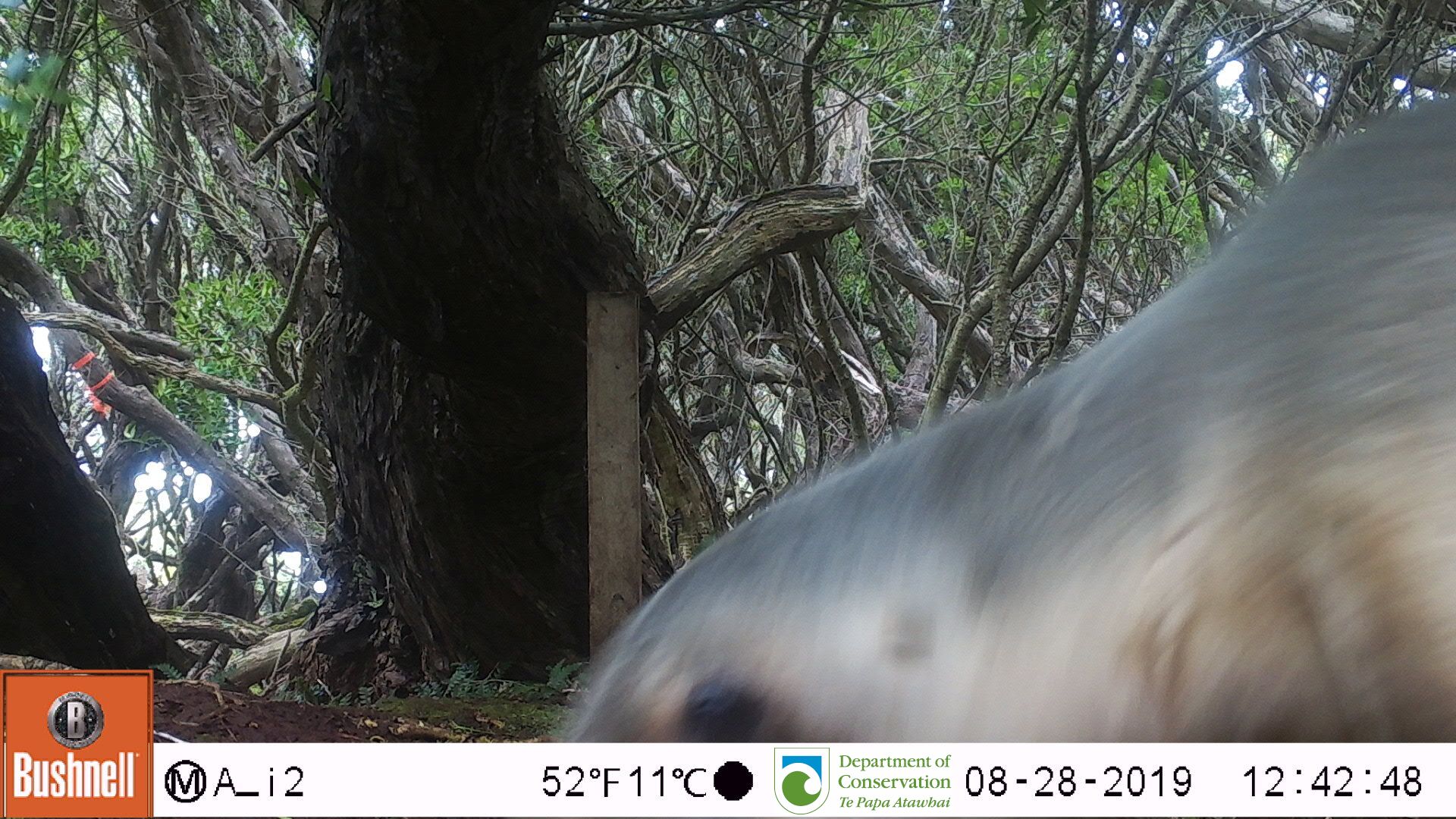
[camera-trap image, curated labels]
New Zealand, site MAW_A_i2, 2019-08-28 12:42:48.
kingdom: Animalia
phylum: Chordata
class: Mammalia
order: Carnivora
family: Otariidae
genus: Phocarctos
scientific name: Phocarctos hookeri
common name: new zealand sea lion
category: sealion